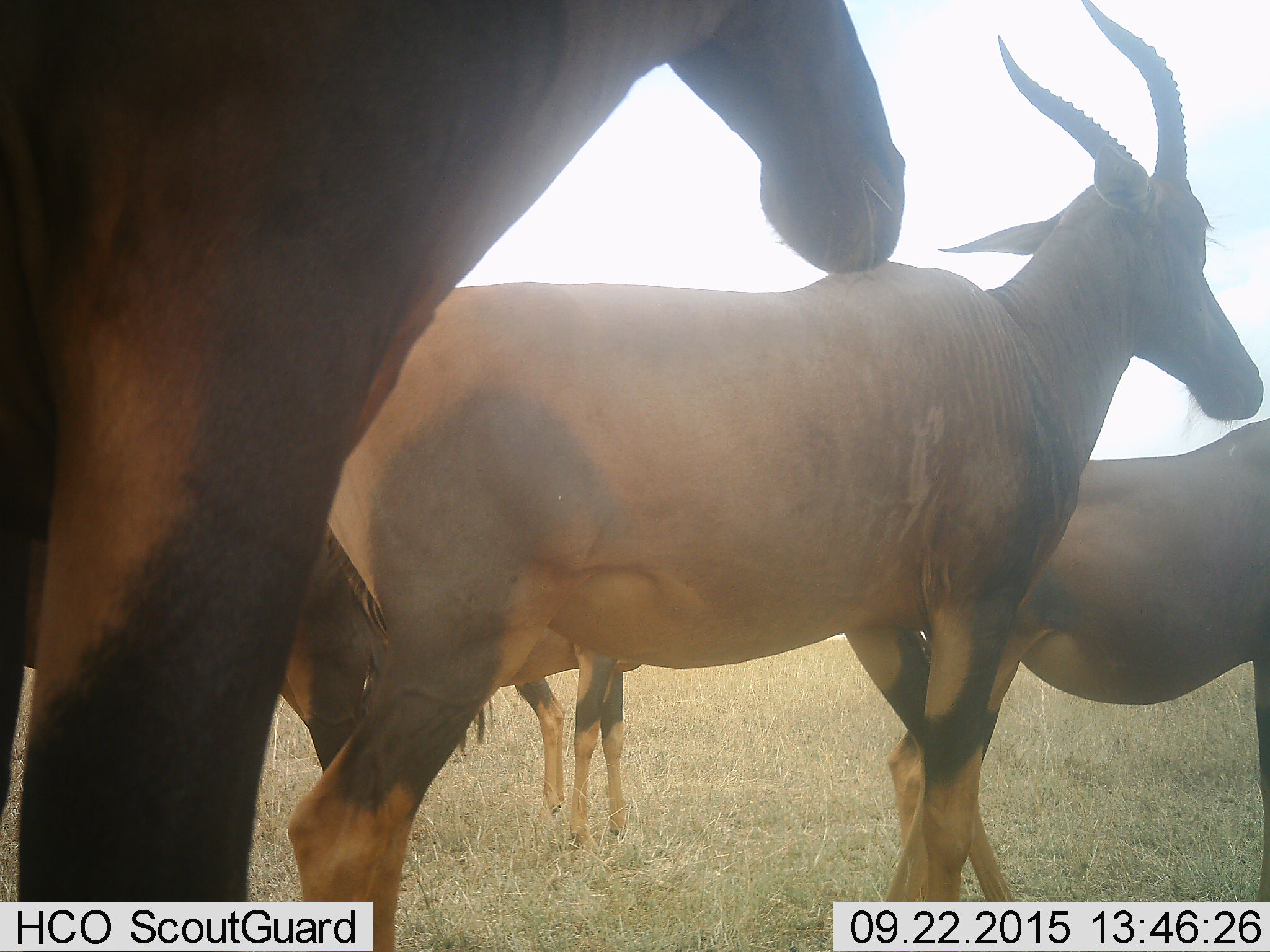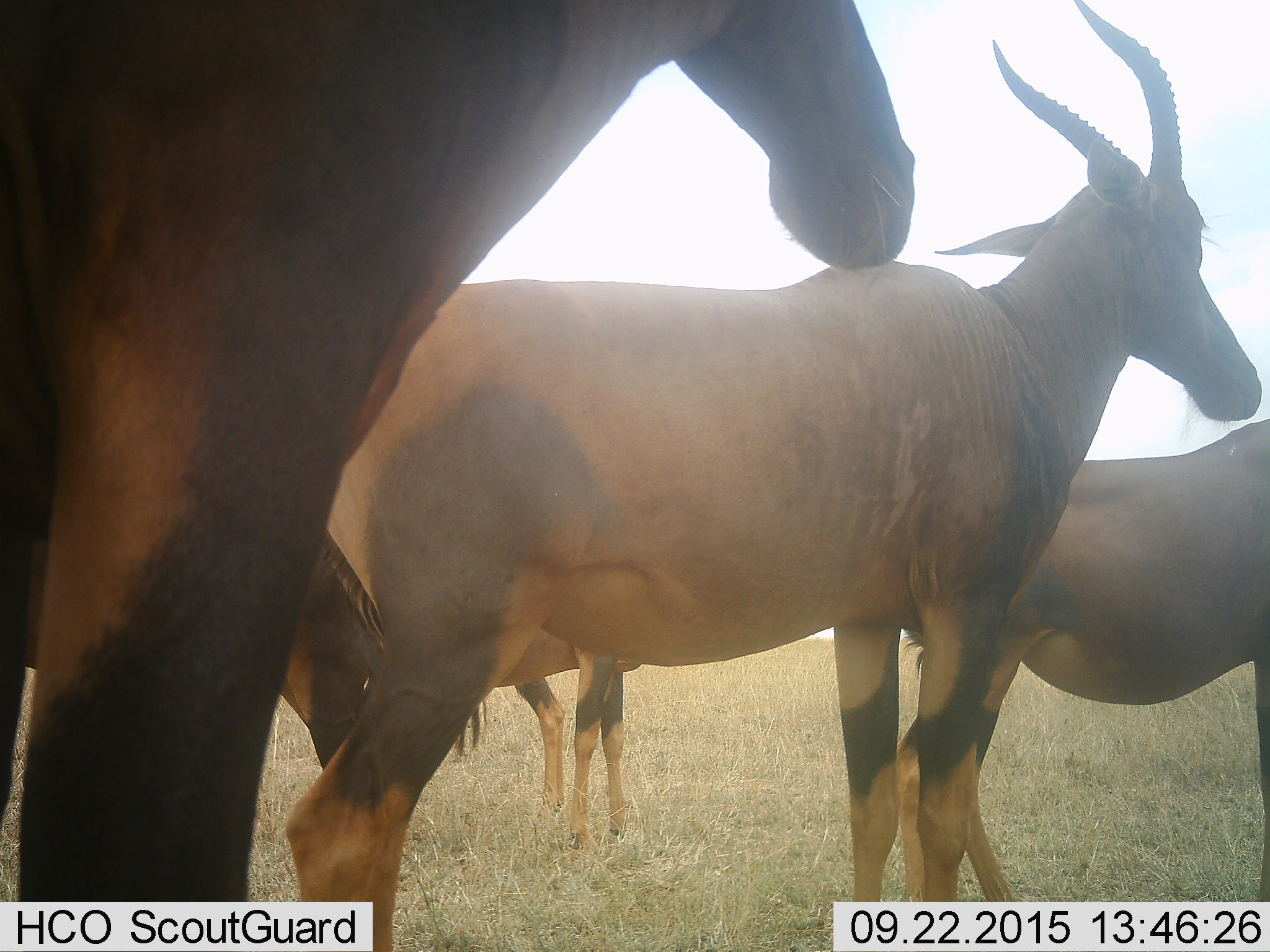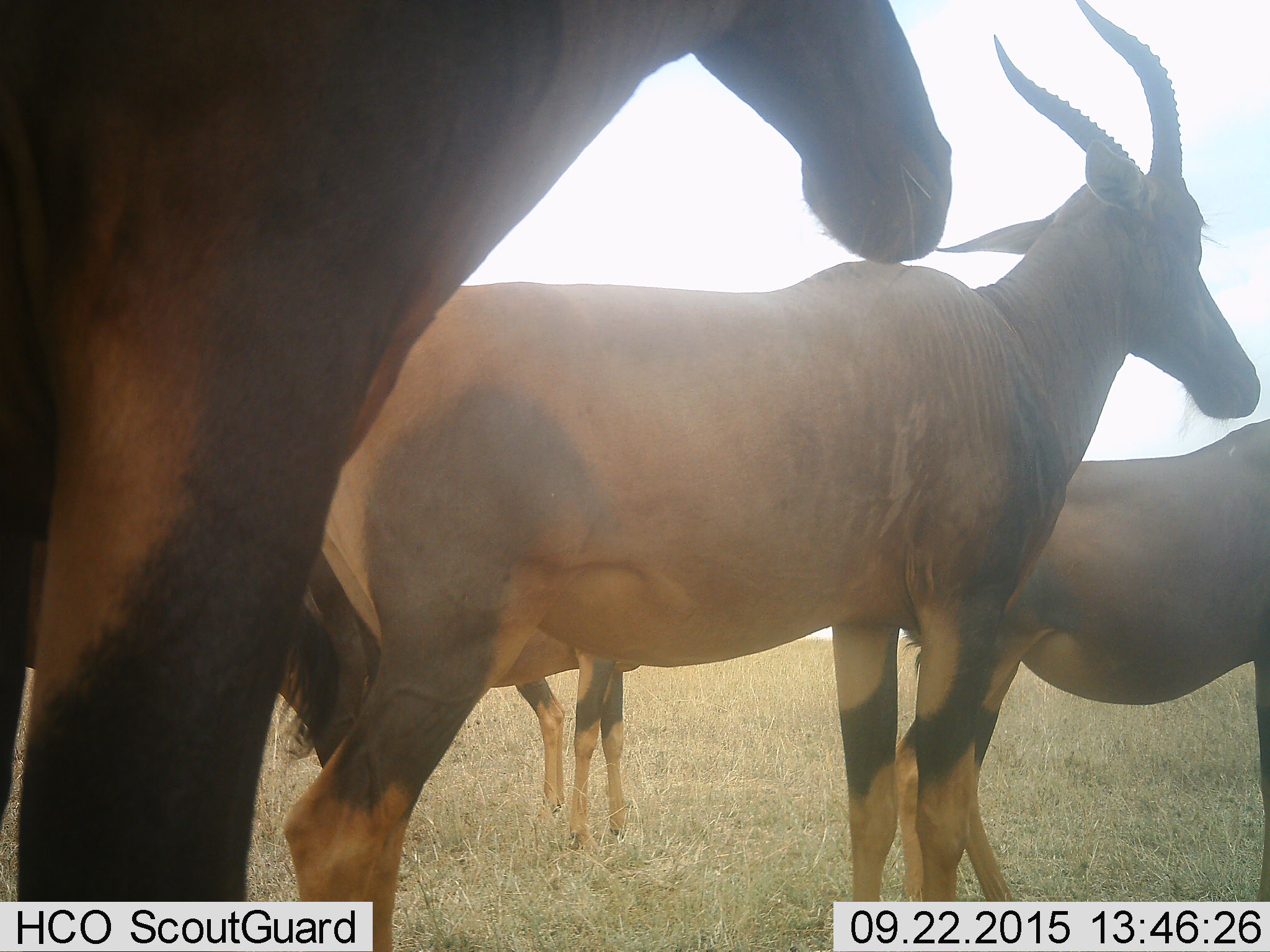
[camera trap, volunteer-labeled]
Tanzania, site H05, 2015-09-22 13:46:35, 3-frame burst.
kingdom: Animalia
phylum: Chordata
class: Mammalia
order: Artiodactyla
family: Bovidae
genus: Alcelaphus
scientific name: Alcelaphus buselaphus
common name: hartebeest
Hartebeest (Alcelaphus buselaphus), count 4. Behavior (volunteer vote fractions): standing 100%, resting 0%, moving 0%, interacting 0%. Young present (vote fraction): 0%. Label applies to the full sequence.